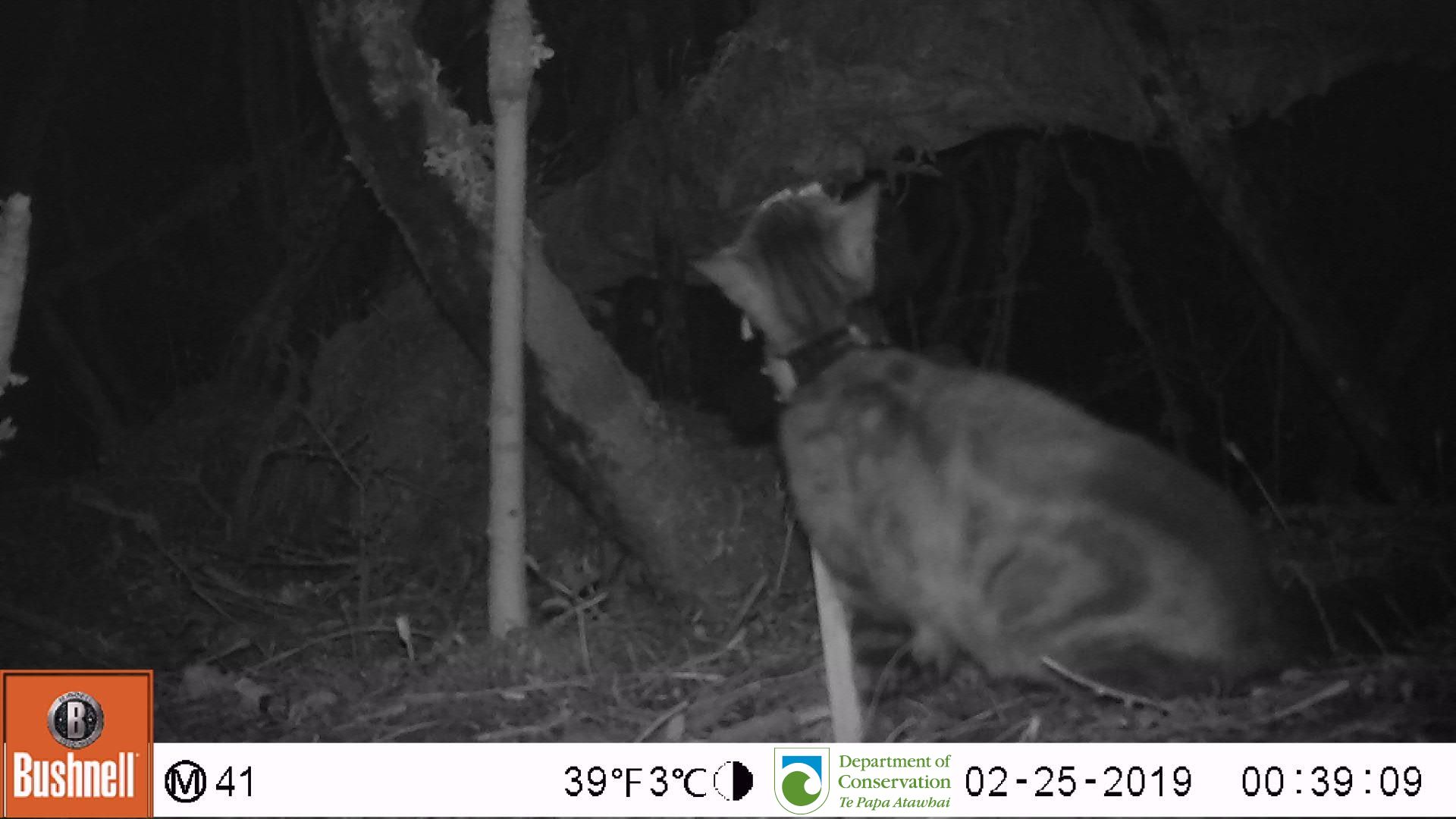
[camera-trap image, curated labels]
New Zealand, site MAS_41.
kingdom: Animalia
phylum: Chordata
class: Mammalia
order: Carnivora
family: Felidae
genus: Felis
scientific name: Felis catus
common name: domestic cat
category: cat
Cat (domestic cat) (Felis catus).